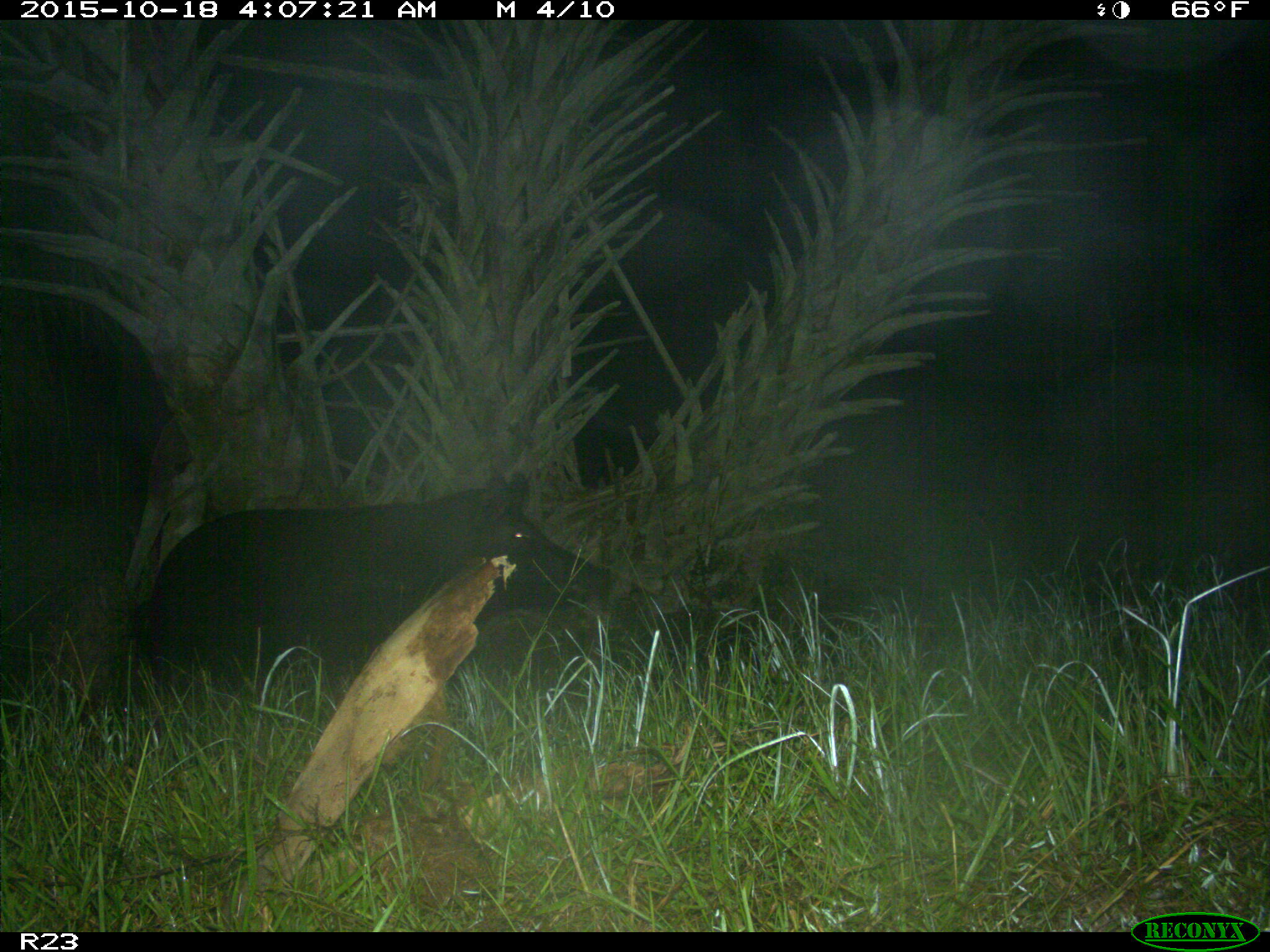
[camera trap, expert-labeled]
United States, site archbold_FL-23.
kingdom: Animalia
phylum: Chordata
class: Mammalia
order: Artiodactyla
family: Suidae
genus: Sus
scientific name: Sus scrofa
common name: wild boar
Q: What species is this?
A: Sus scrofa (wild boar).